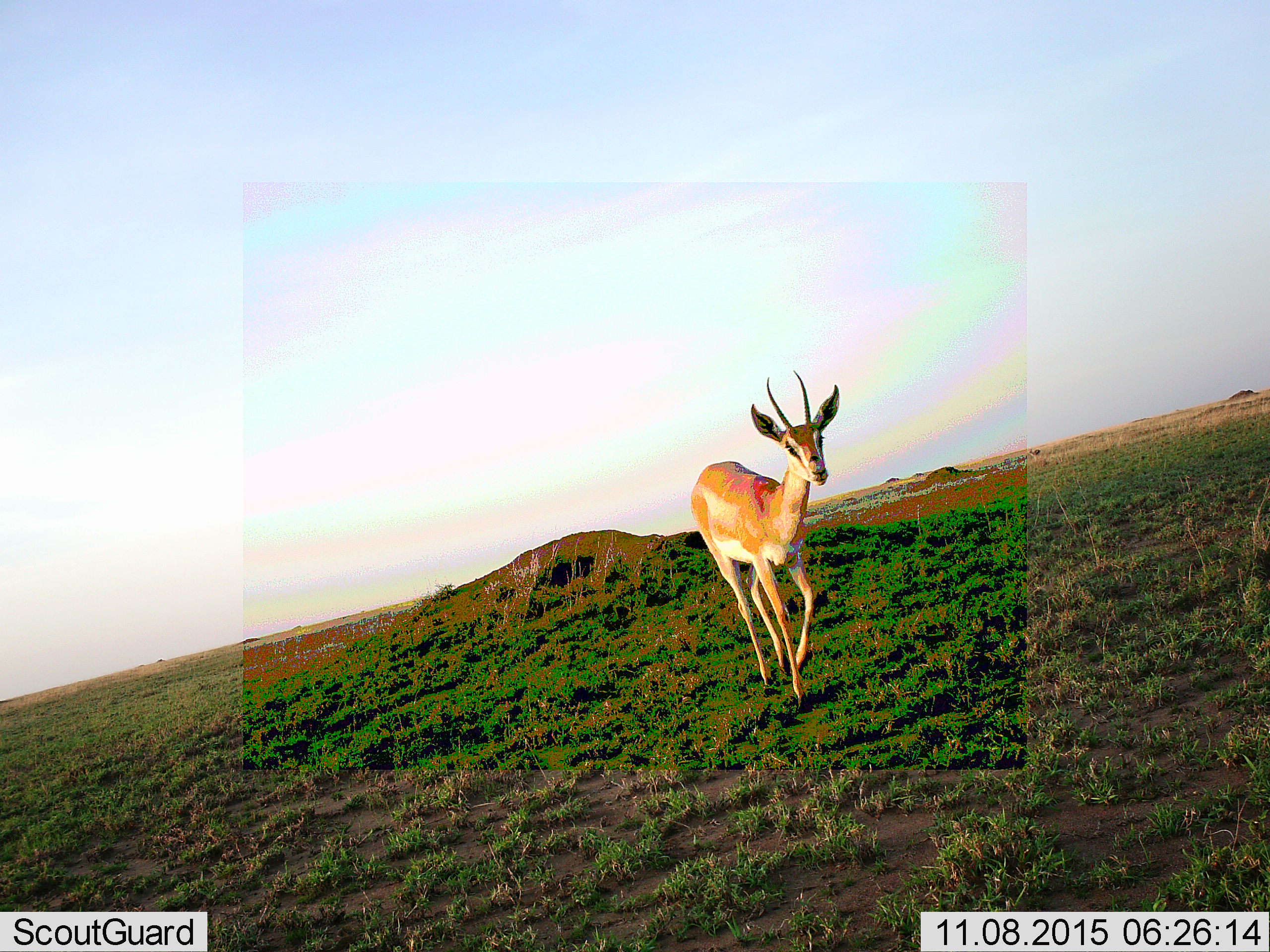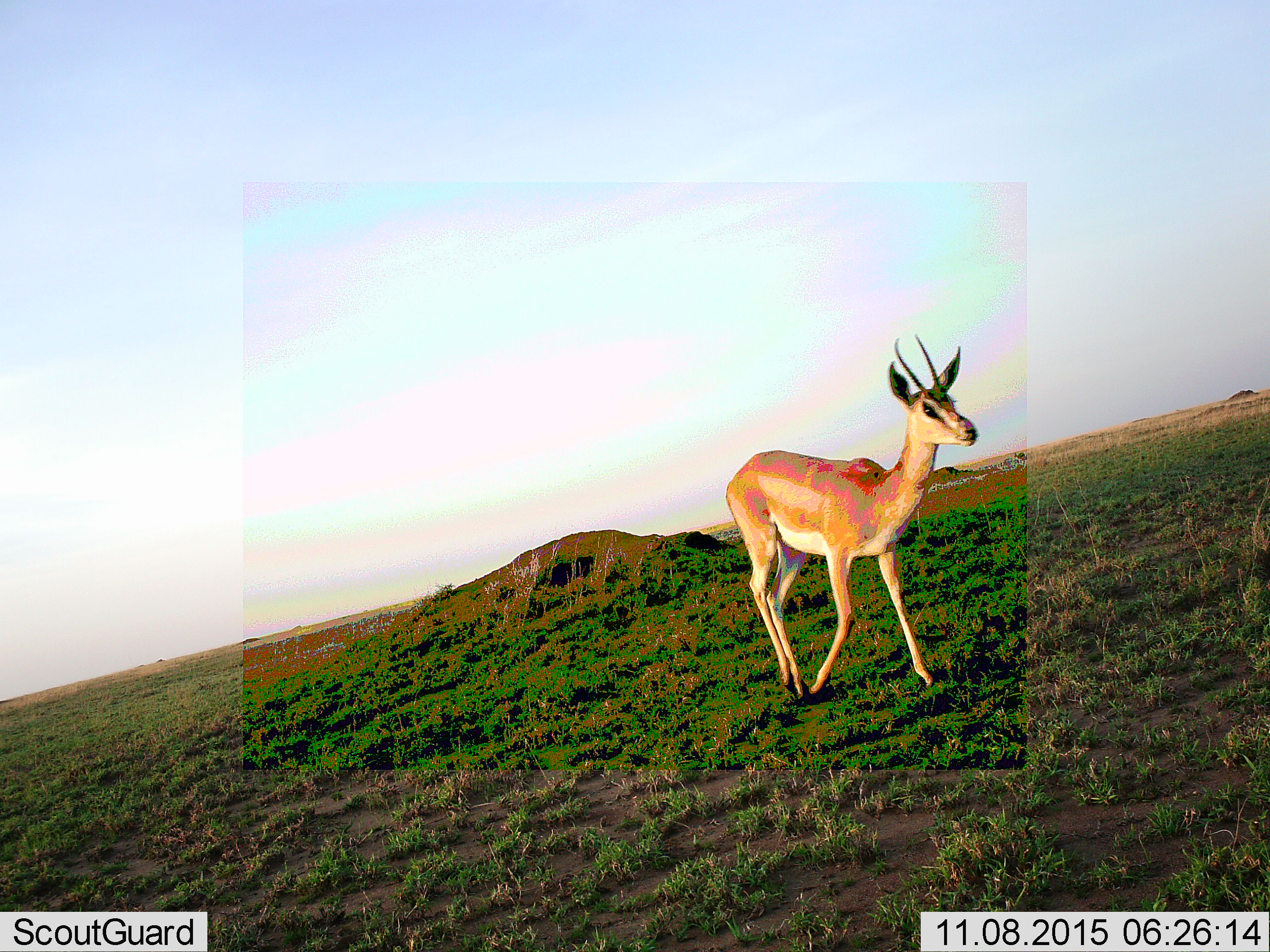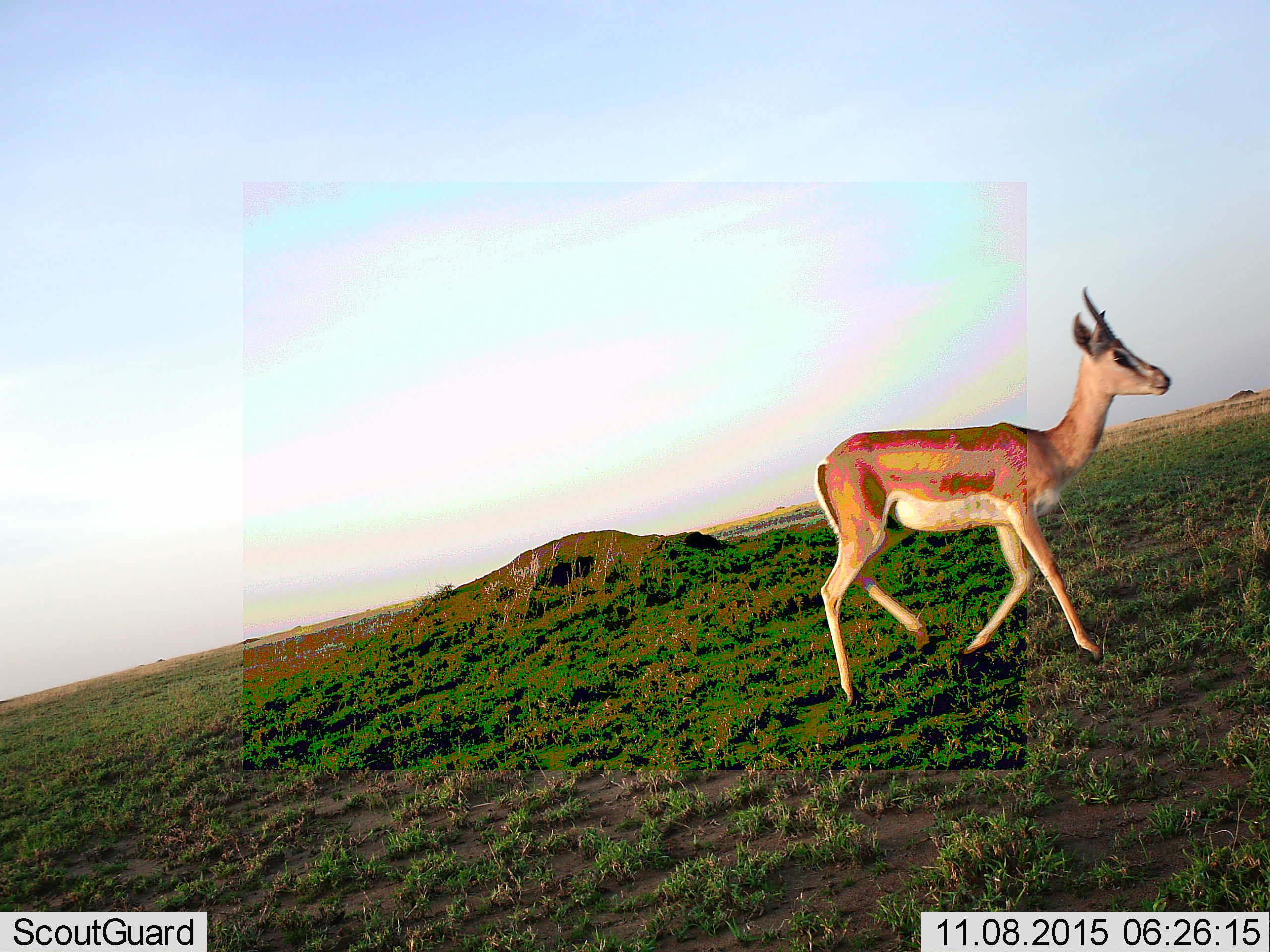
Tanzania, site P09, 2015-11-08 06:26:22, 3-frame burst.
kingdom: Animalia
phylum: Chordata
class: Mammalia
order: Artiodactyla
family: Bovidae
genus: Nanger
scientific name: Nanger granti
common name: grant's gazelle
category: gazellegrants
Gazellegrants (grant's gazelle) (Nanger granti), count 1. Behavior (volunteer vote fractions): standing 0%, resting 0%, moving 100%, interacting 0%. Young present (vote fraction): 0%. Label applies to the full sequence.